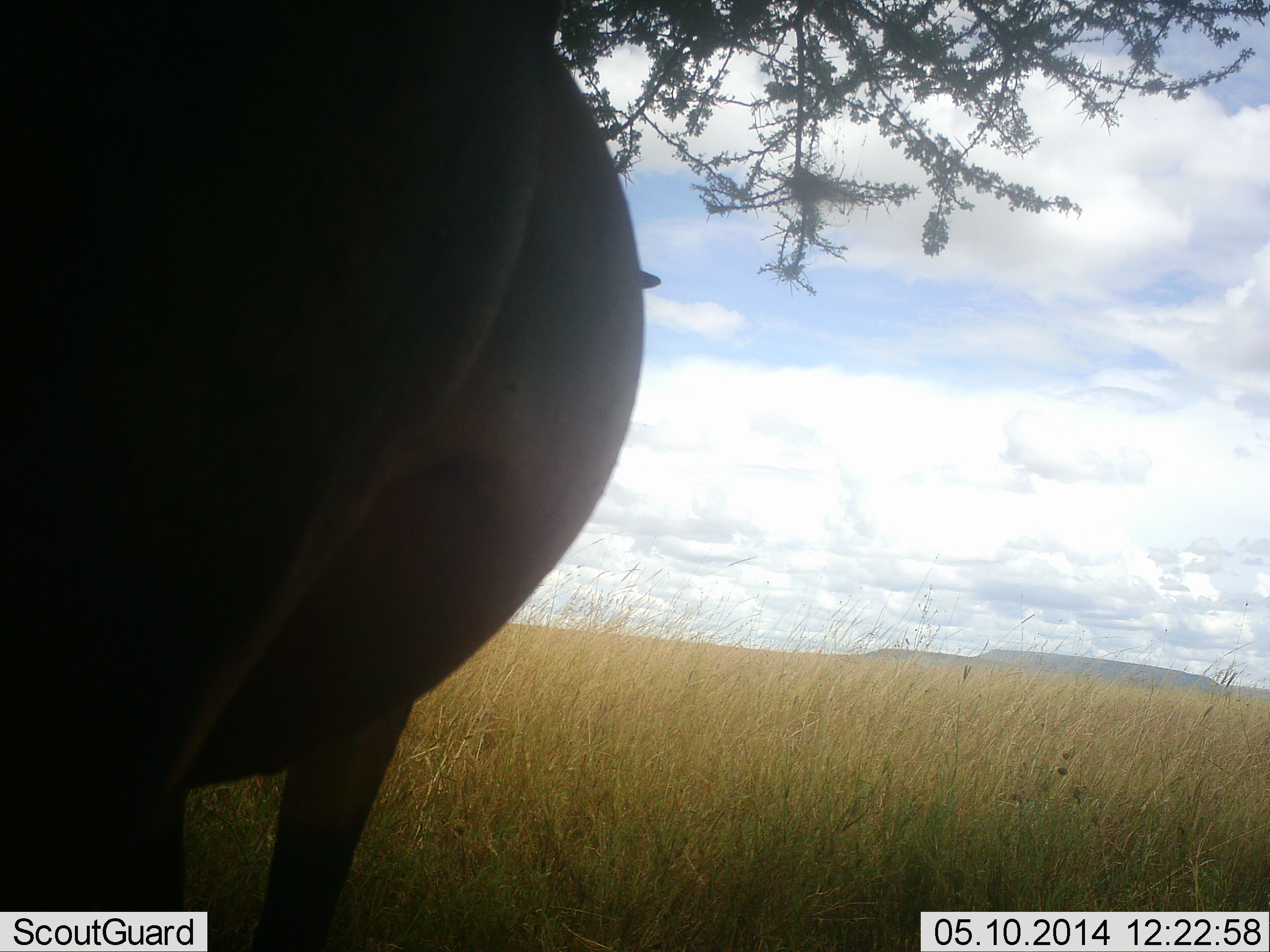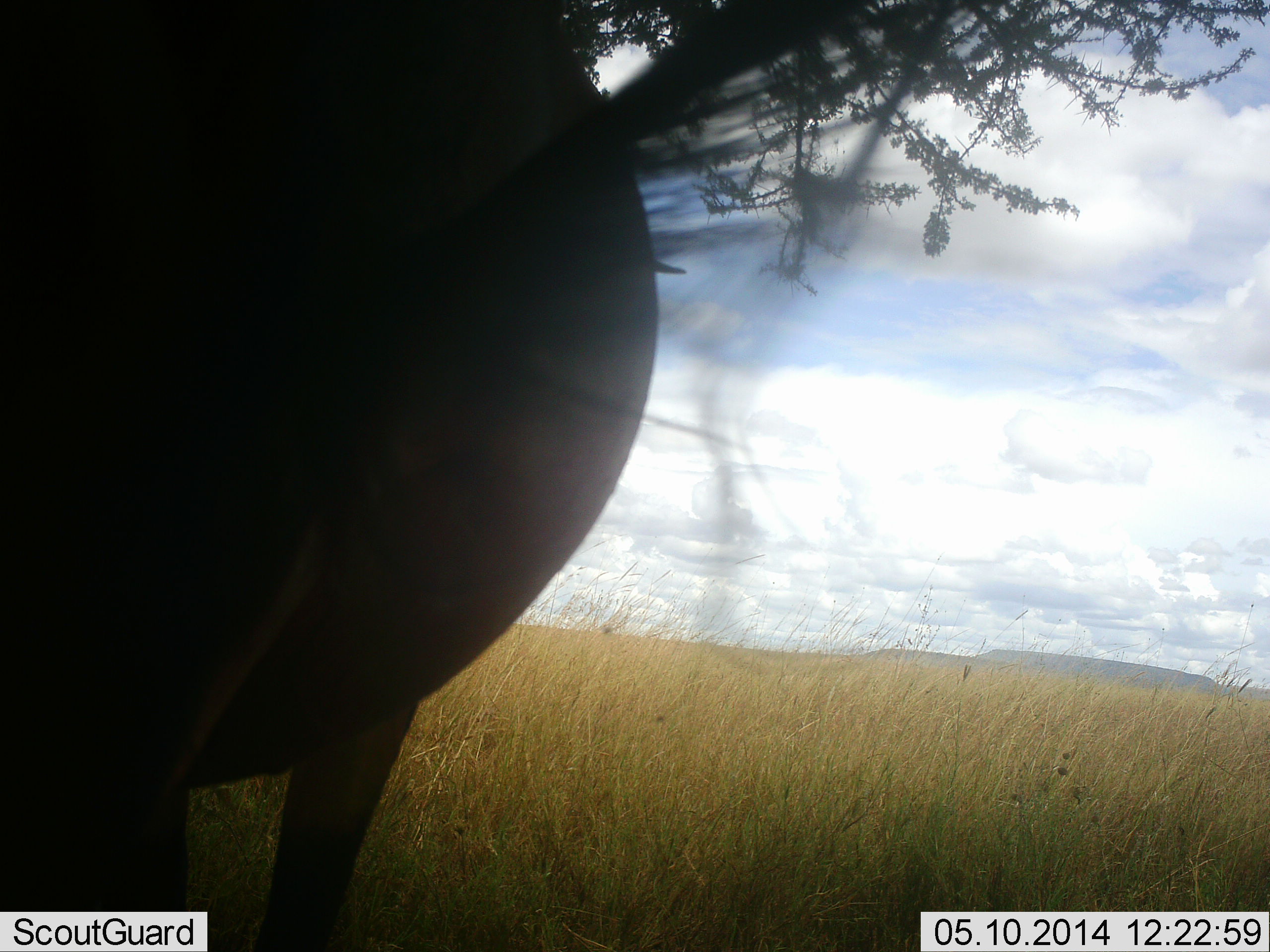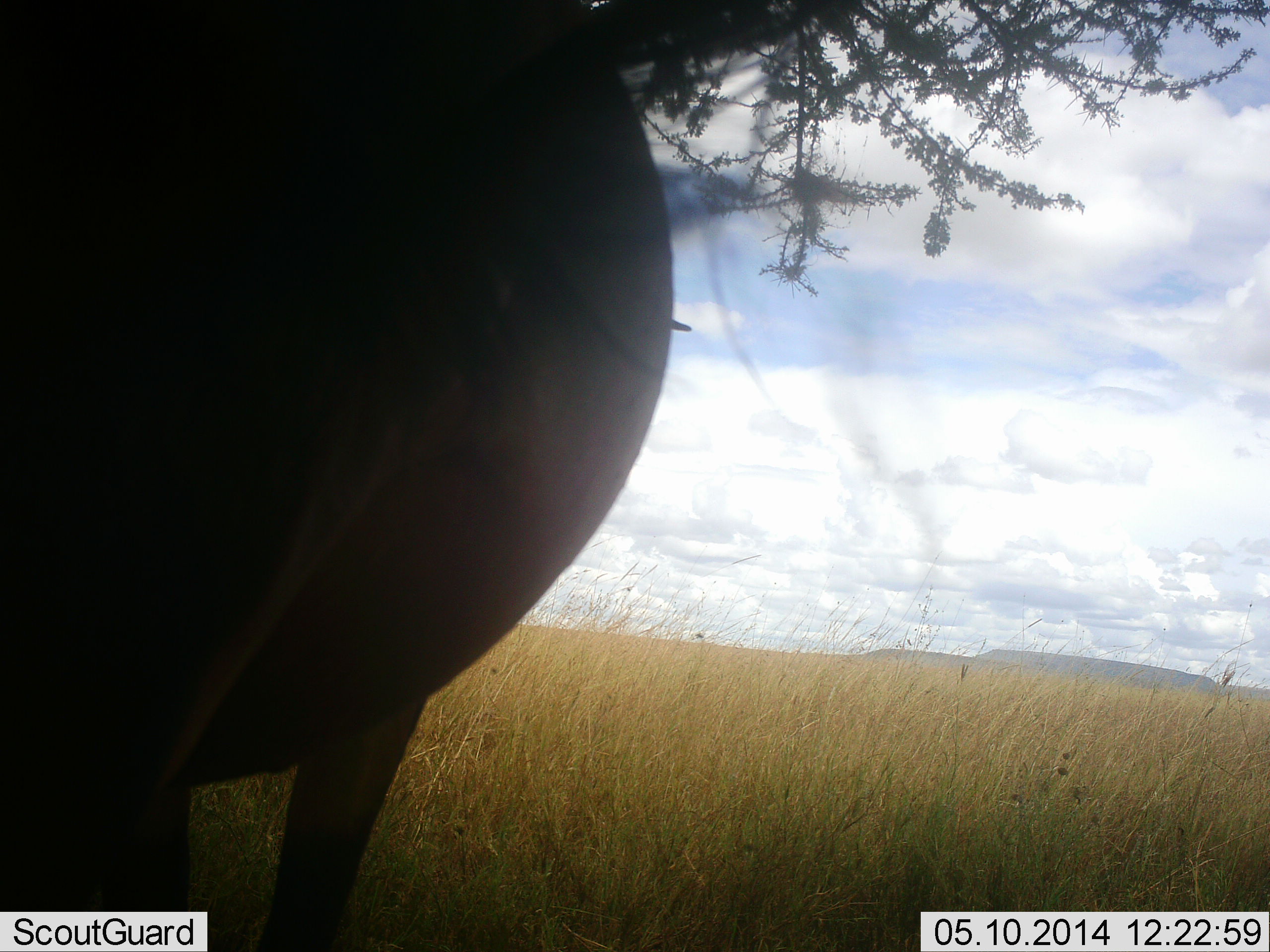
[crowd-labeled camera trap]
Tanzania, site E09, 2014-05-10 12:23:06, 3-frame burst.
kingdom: Animalia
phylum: Chordata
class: Mammalia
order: Artiodactyla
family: Bovidae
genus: Connochaetes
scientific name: Connochaetes taurinus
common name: blue wildebeest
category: wildebeest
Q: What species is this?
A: Wildebeest (blue wildebeest) (Connochaetes taurinus).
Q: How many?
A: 1.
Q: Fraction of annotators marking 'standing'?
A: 100%.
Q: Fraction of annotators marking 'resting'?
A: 0%.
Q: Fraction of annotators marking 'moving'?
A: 0%.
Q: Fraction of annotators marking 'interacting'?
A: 0%.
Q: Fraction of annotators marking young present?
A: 0%.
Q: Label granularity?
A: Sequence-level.